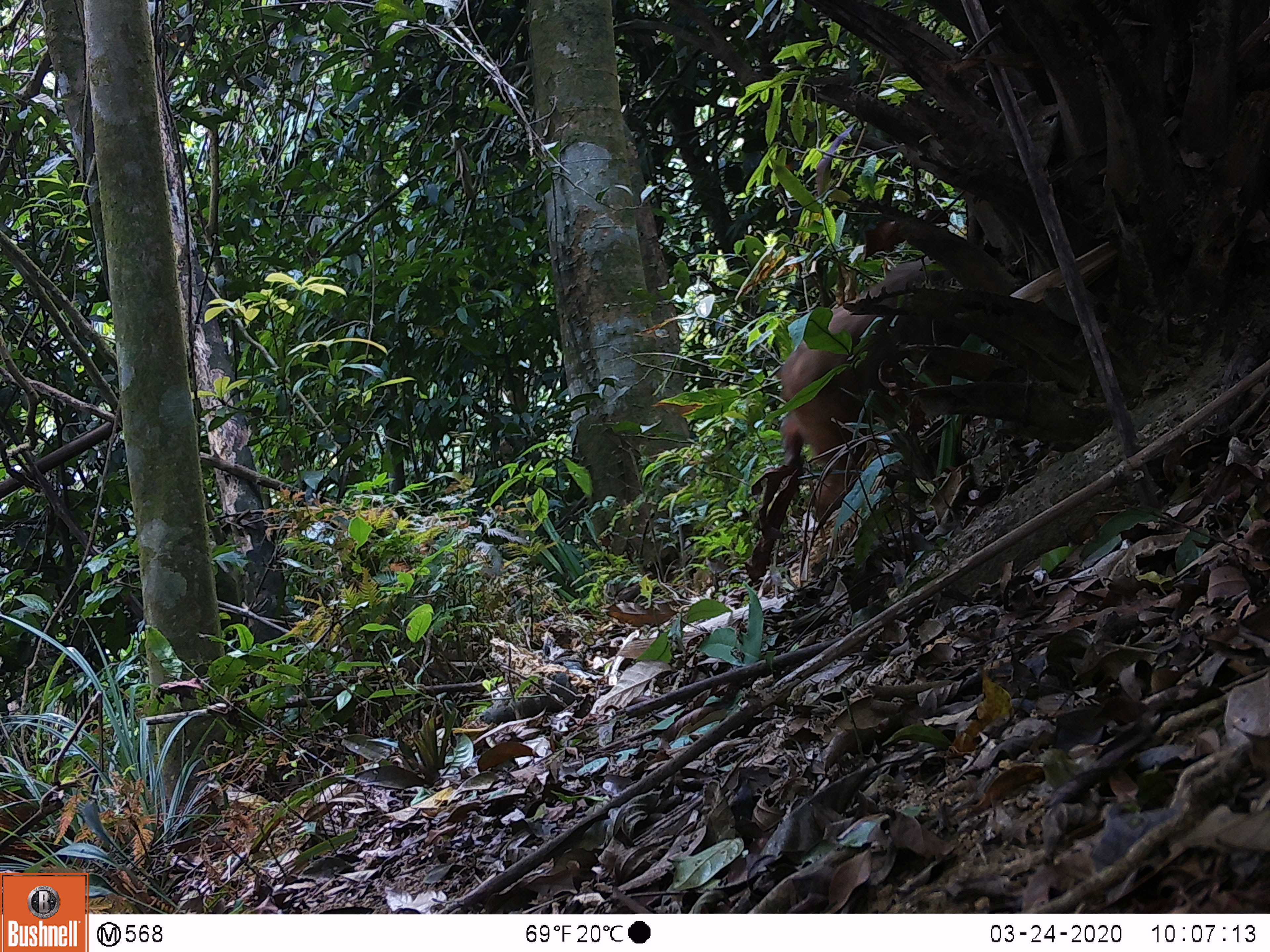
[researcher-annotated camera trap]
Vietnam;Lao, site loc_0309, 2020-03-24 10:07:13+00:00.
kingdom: Animalia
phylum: Chordata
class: Mammalia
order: Primates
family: Cercopithecidae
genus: Macaca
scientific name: Macaca arctoides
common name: stump-tailed macaque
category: stump tailed macaque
Stump tailed macaque (stump-tailed macaque) (Macaca arctoides). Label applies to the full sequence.